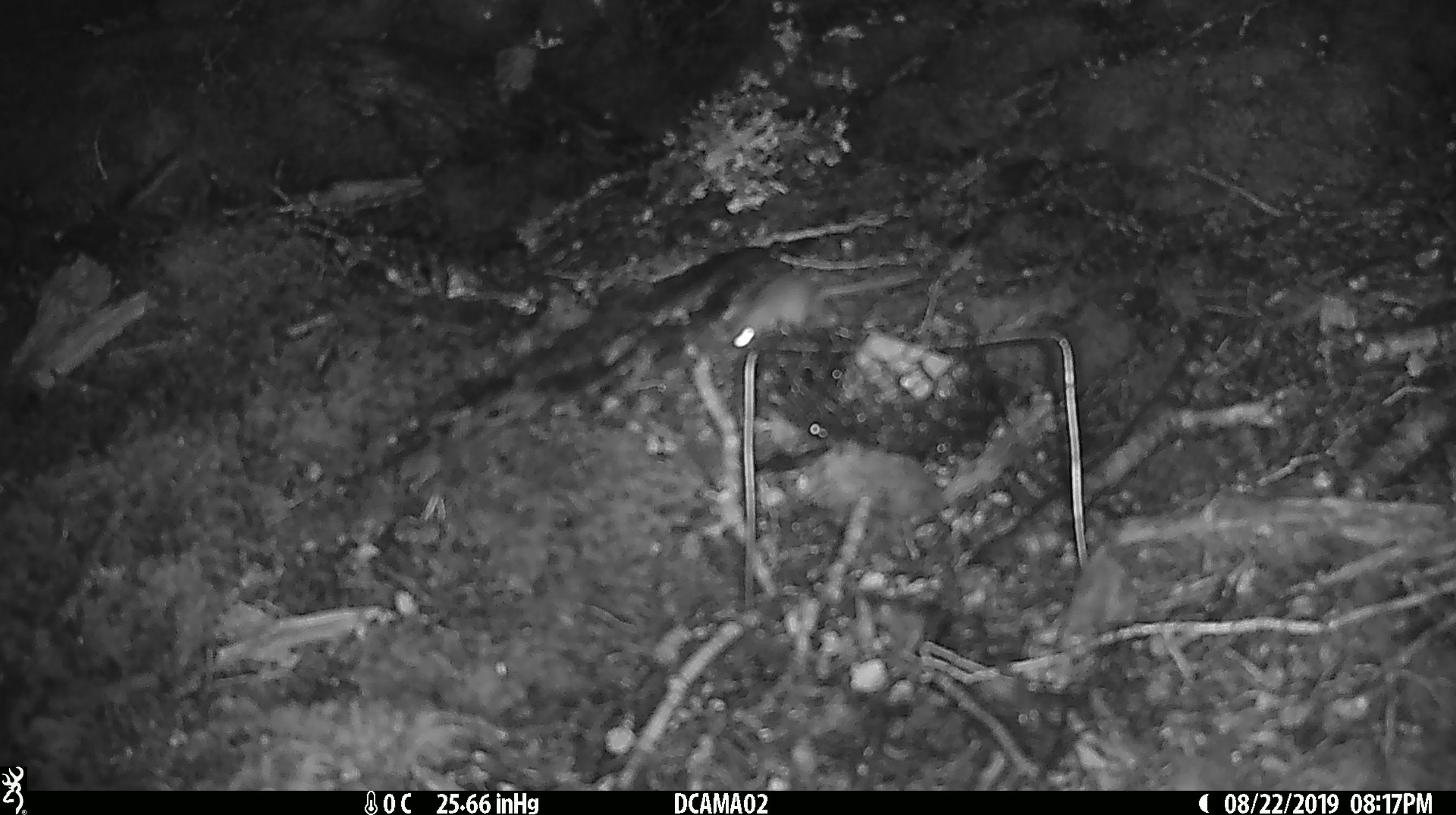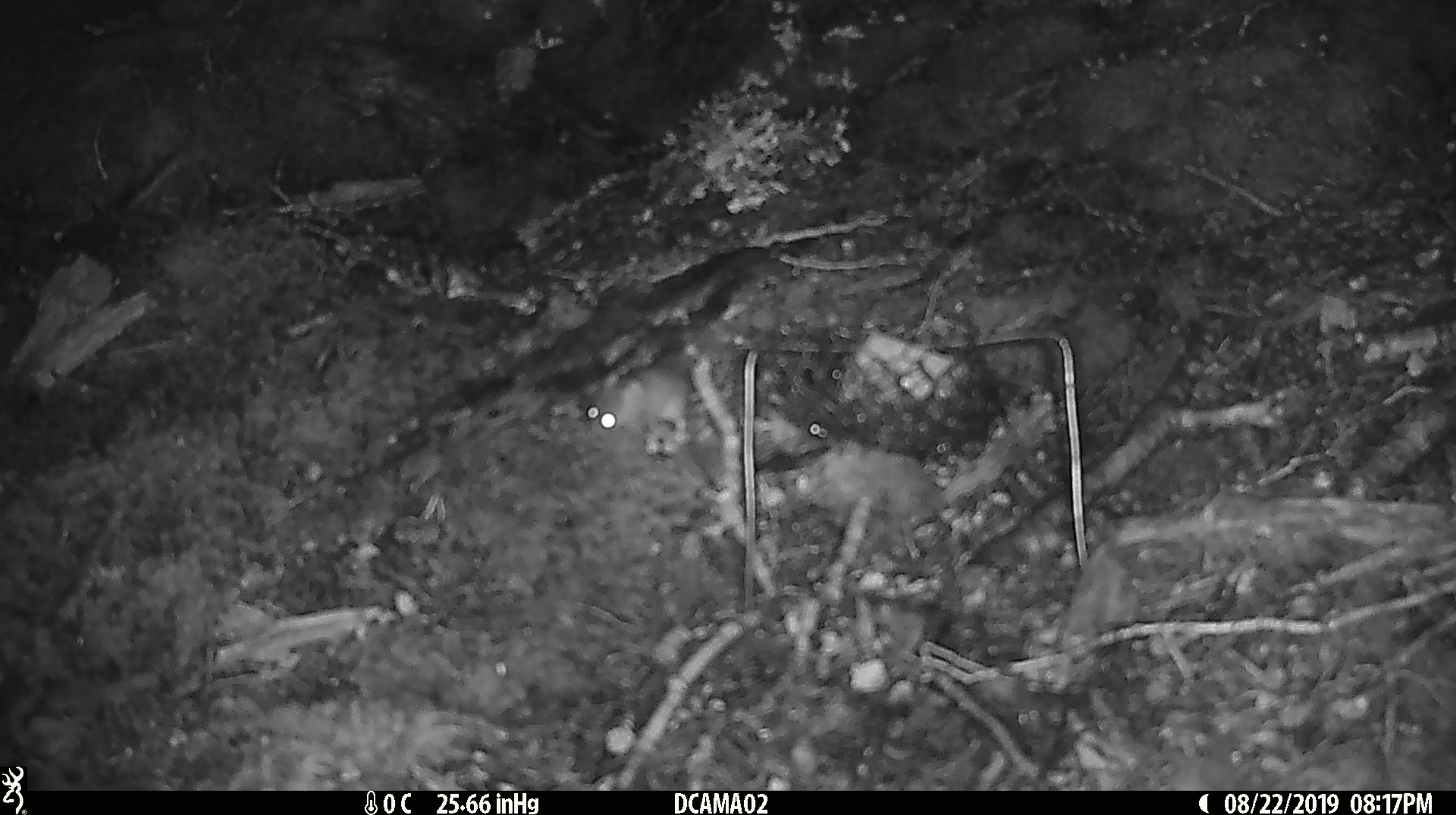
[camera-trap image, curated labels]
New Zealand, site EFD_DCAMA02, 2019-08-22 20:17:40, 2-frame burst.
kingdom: Animalia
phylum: Chordata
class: Mammalia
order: Rodentia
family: Muridae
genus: Mus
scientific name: Mus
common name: mouse